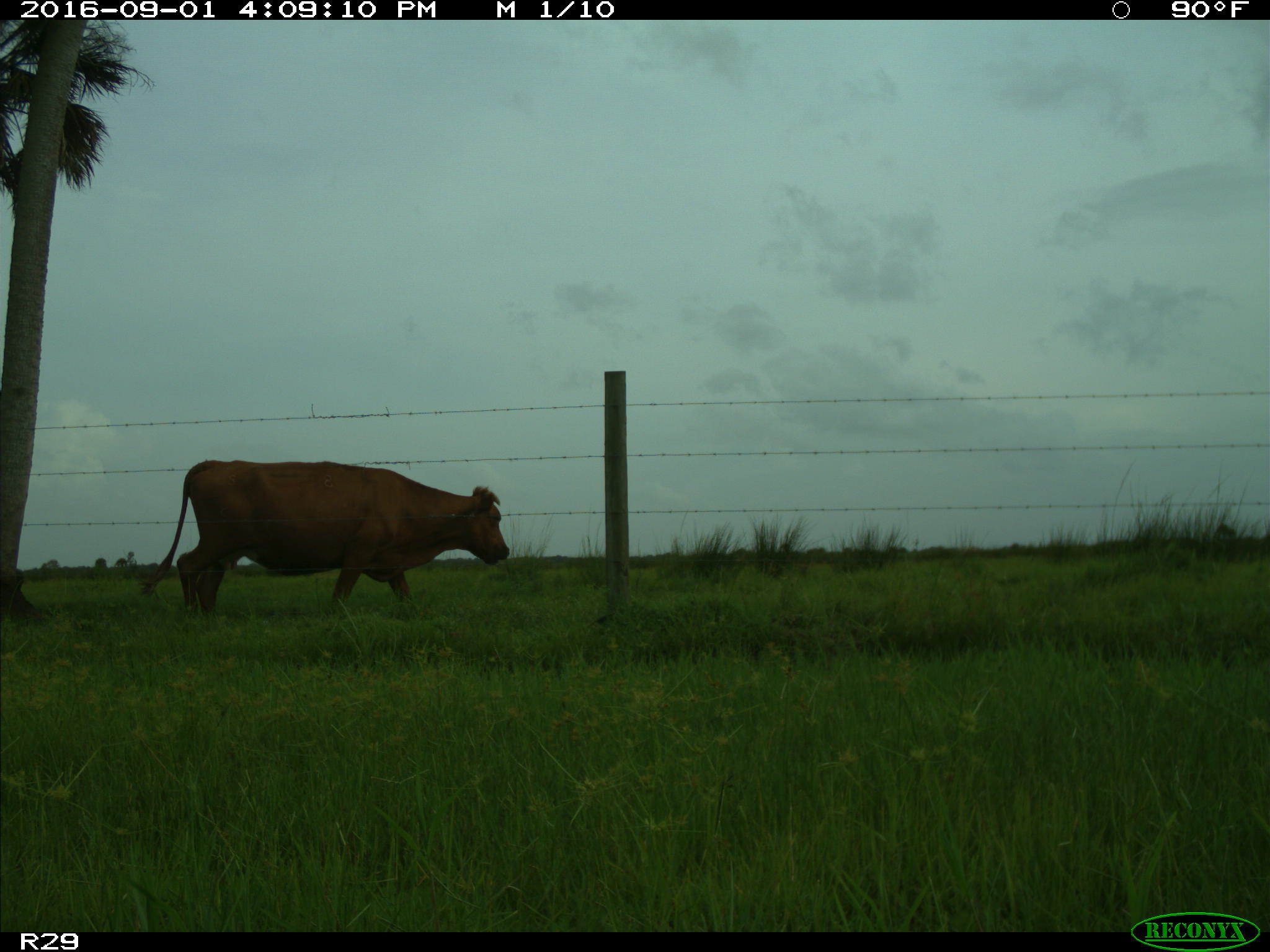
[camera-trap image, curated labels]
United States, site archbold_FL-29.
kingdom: Animalia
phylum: Chordata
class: Mammalia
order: Artiodactyla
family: Bovidae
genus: Bos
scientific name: Bos taurus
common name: domestic cow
Bos taurus (domestic cow).